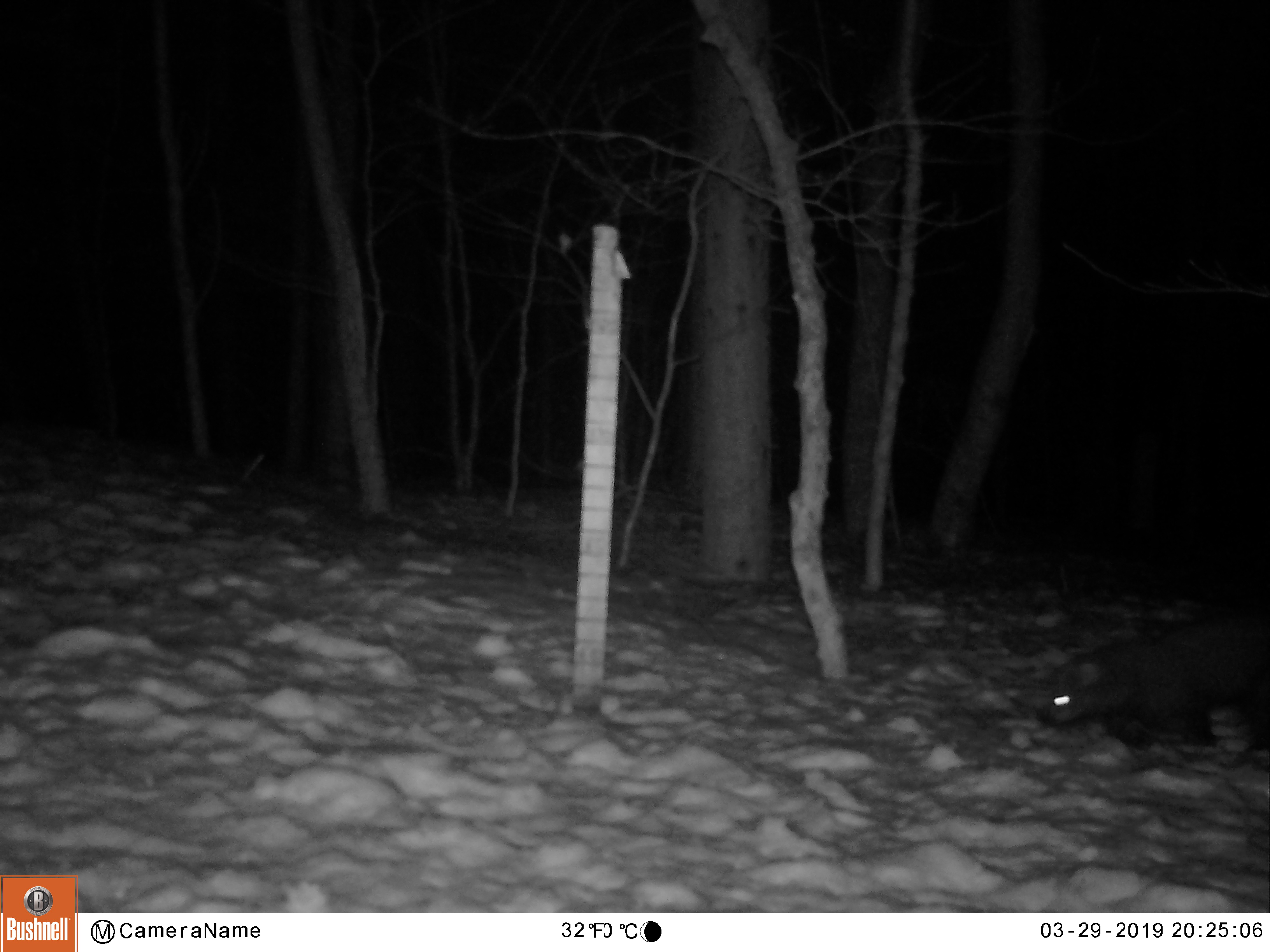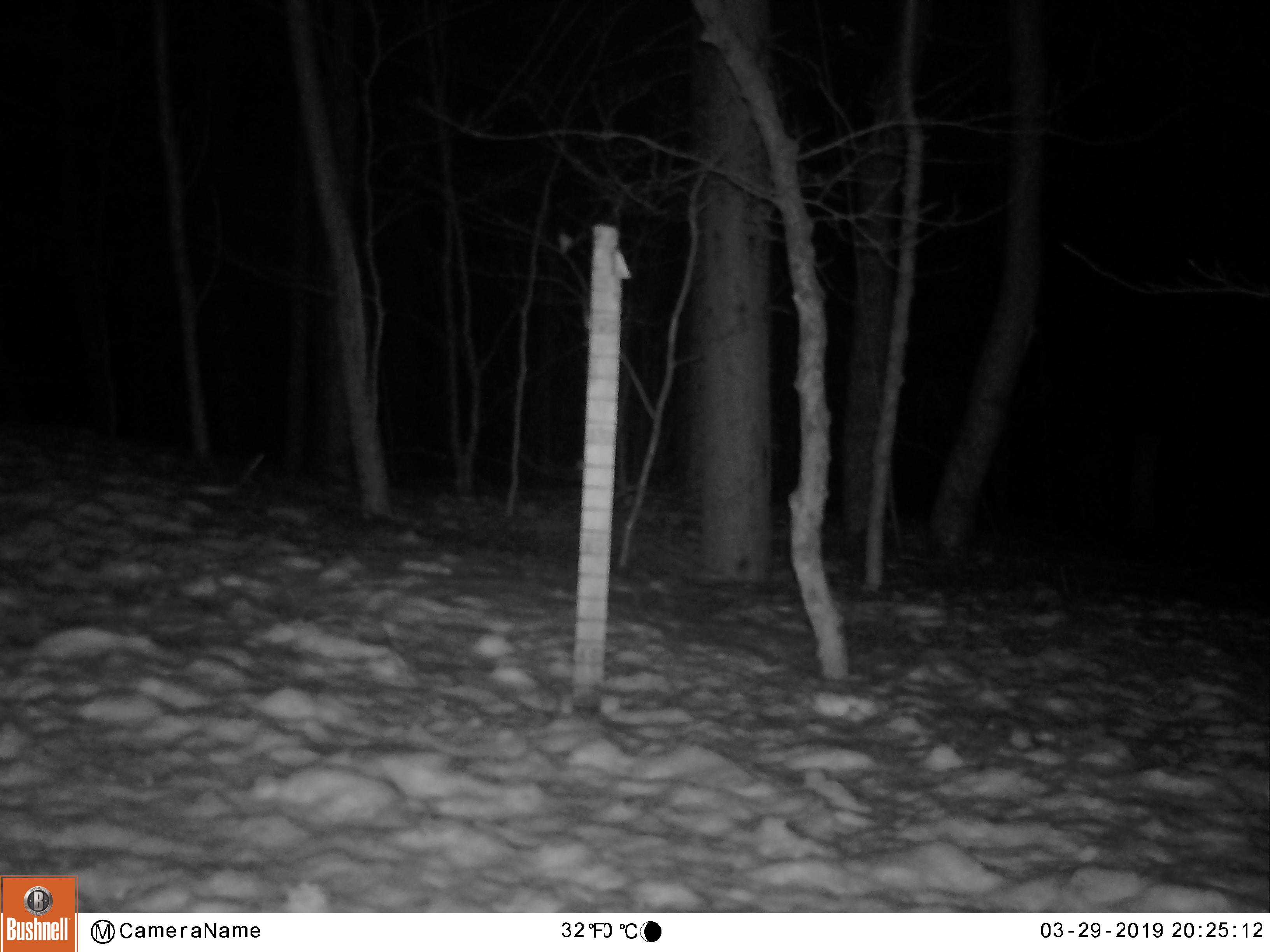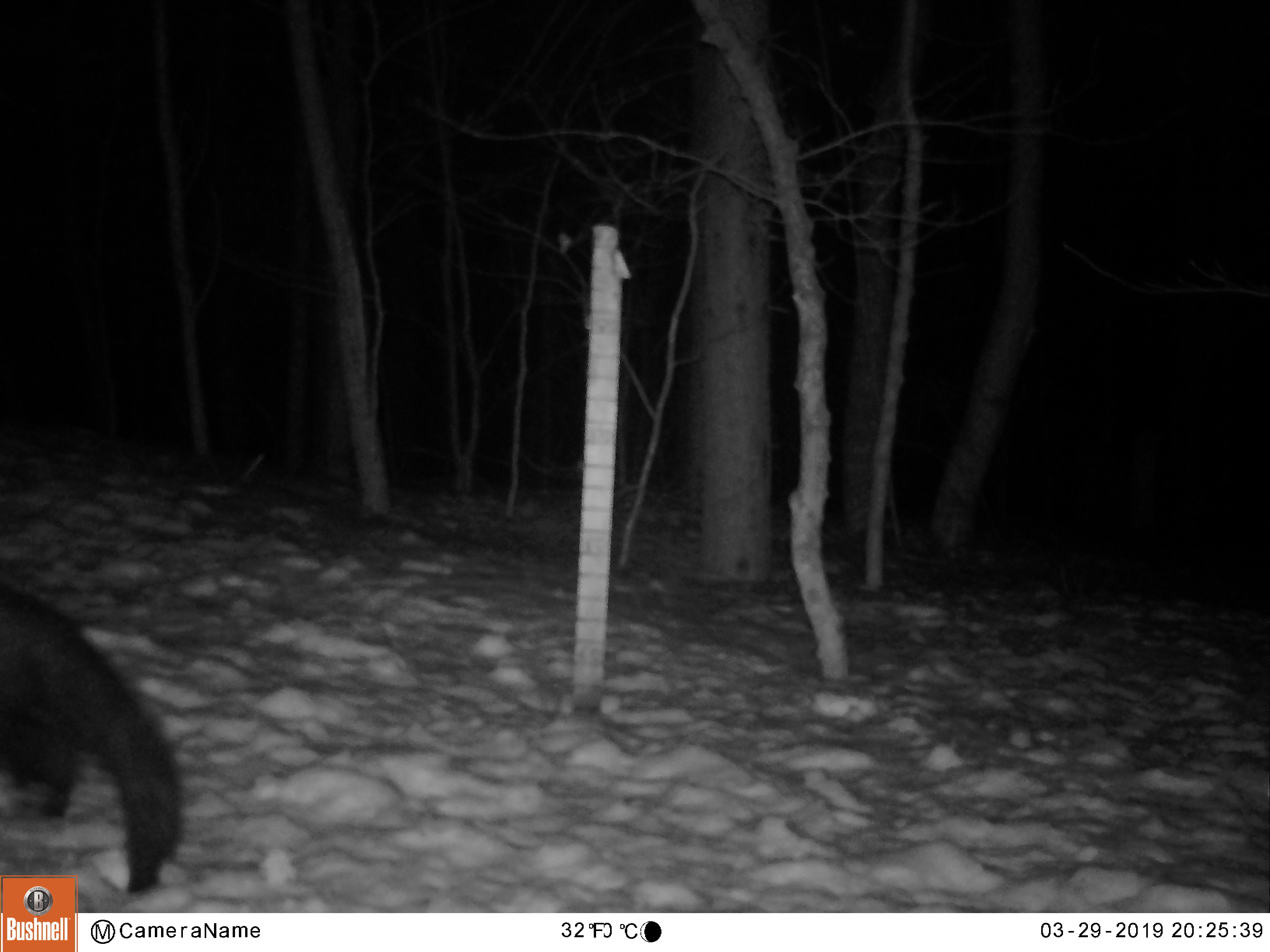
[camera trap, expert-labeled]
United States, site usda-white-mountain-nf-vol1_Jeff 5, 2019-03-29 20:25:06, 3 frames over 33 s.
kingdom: Animalia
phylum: Chordata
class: Mammalia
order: Carnivora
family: Mustelidae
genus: Pekania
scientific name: Pekania pennanti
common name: fisher